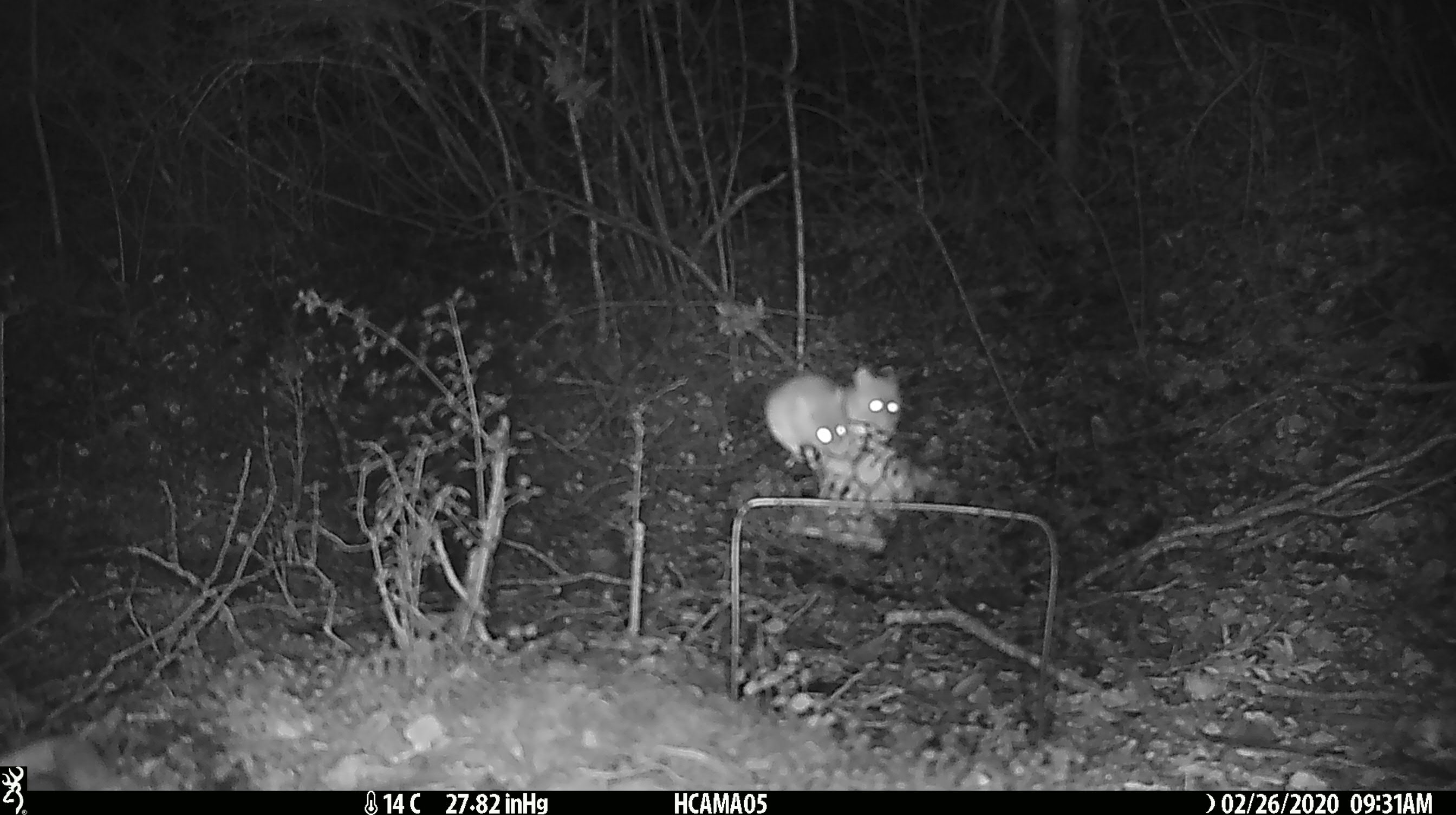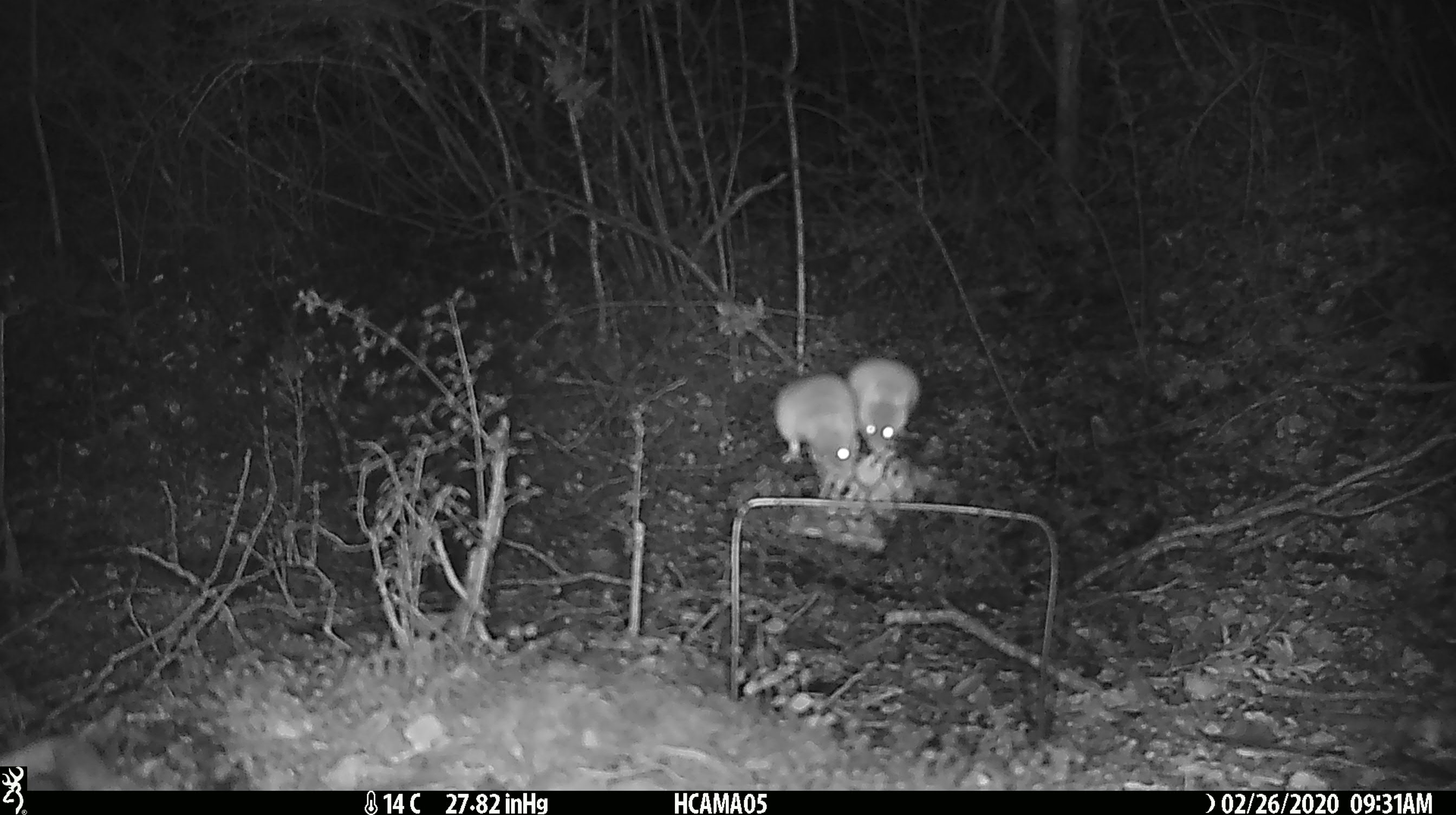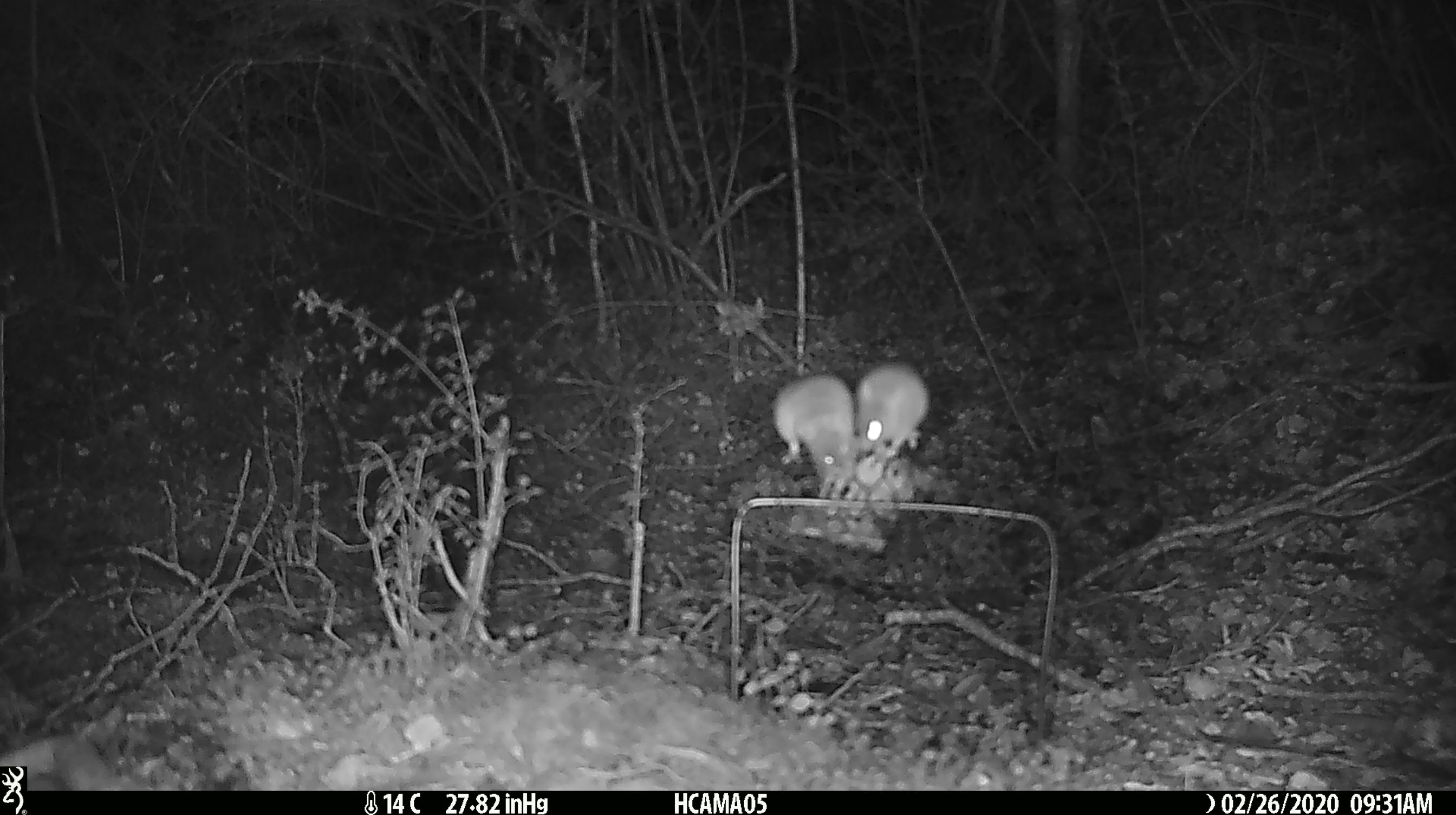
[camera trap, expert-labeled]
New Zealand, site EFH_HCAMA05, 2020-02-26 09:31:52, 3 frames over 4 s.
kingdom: Animalia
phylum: Chordata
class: Mammalia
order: Rodentia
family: Muridae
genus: Mus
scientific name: Mus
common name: mouse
Mouse (Mus).